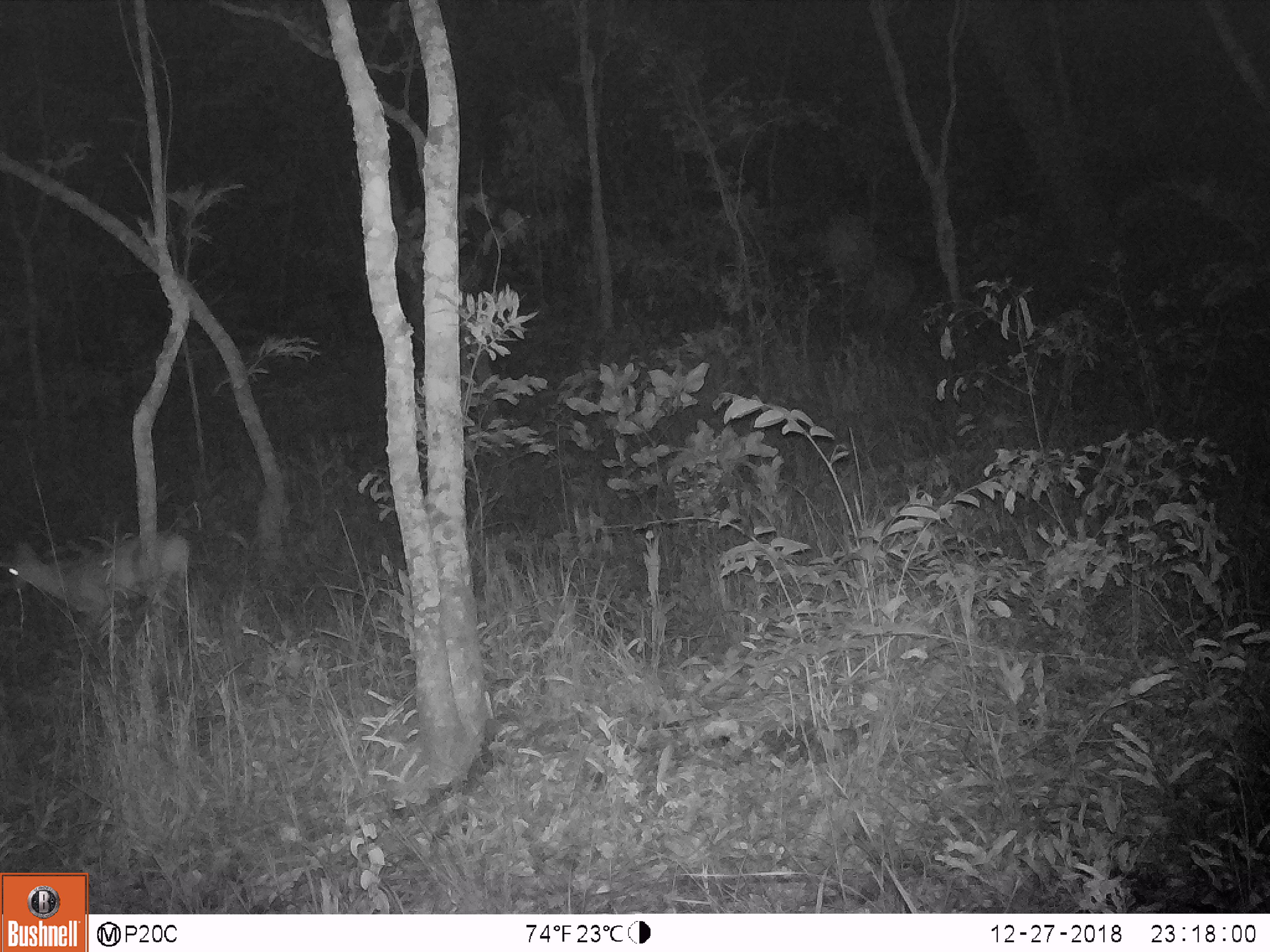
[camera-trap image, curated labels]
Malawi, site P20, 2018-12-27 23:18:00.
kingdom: Animalia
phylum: Chordata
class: Mammalia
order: Artiodactyla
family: Bovidae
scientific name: Antilopinae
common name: small antelope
Small antelope (Antilopinae), count 1.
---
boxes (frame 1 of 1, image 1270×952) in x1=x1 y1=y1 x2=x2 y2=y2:
small antelope: x1=2 y1=531 x2=216 y2=654